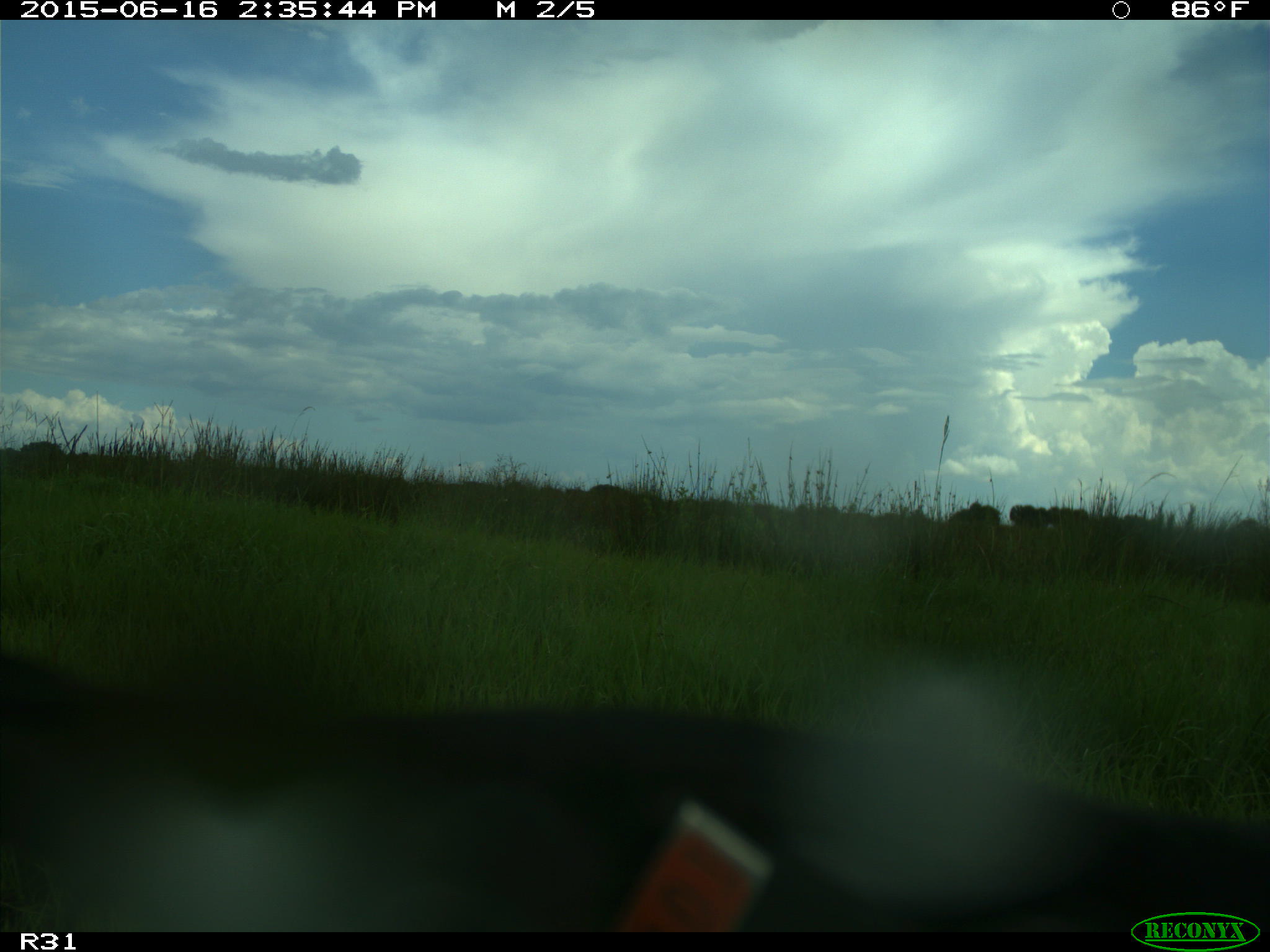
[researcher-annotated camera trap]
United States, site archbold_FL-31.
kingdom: Animalia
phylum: Chordata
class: Mammalia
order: Artiodactyla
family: Bovidae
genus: Bos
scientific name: Bos taurus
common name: domestic cow